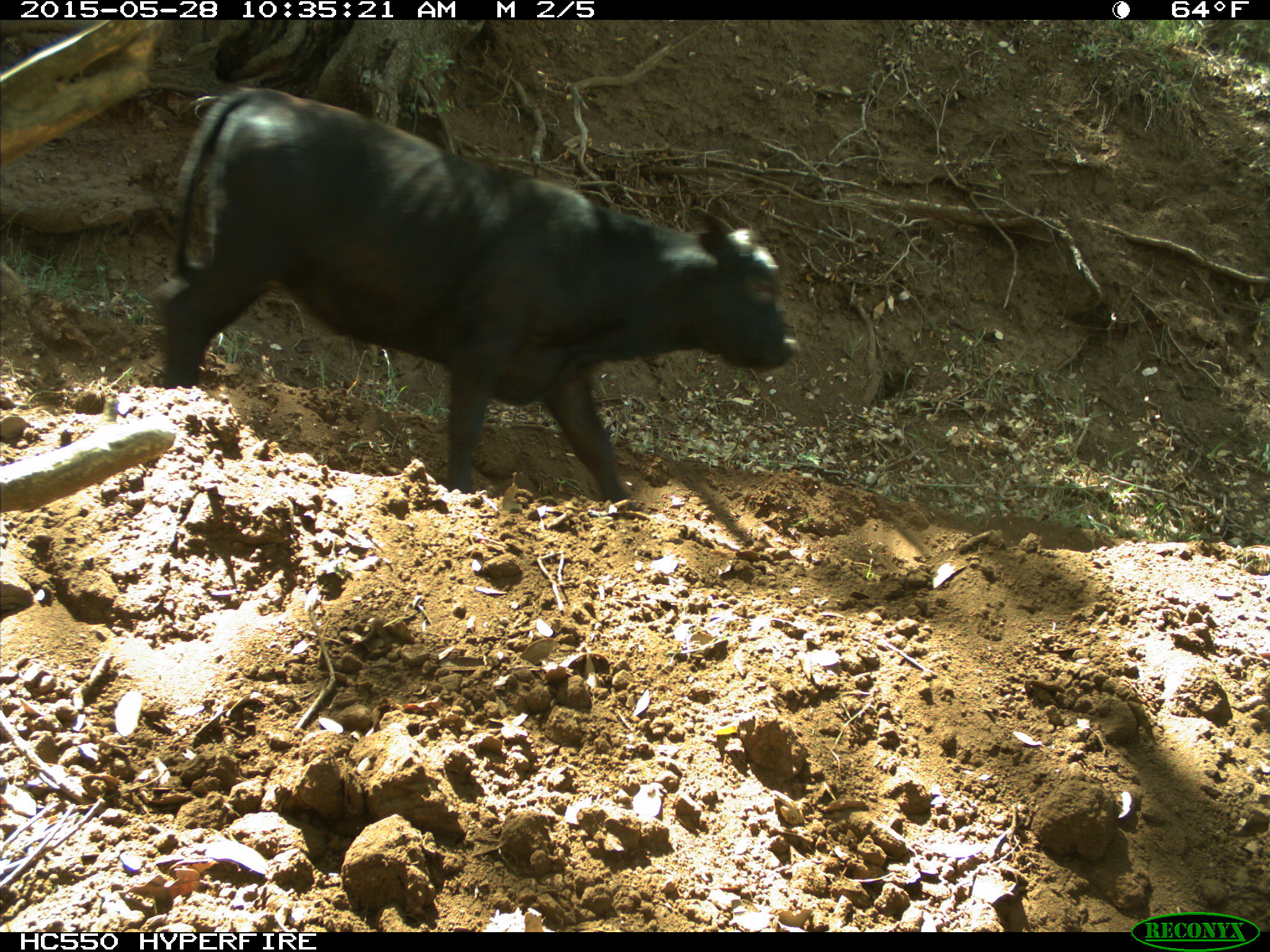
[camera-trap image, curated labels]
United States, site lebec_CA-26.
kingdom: Animalia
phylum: Chordata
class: Mammalia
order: Artiodactyla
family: Bovidae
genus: Bos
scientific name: Bos taurus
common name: domestic cow